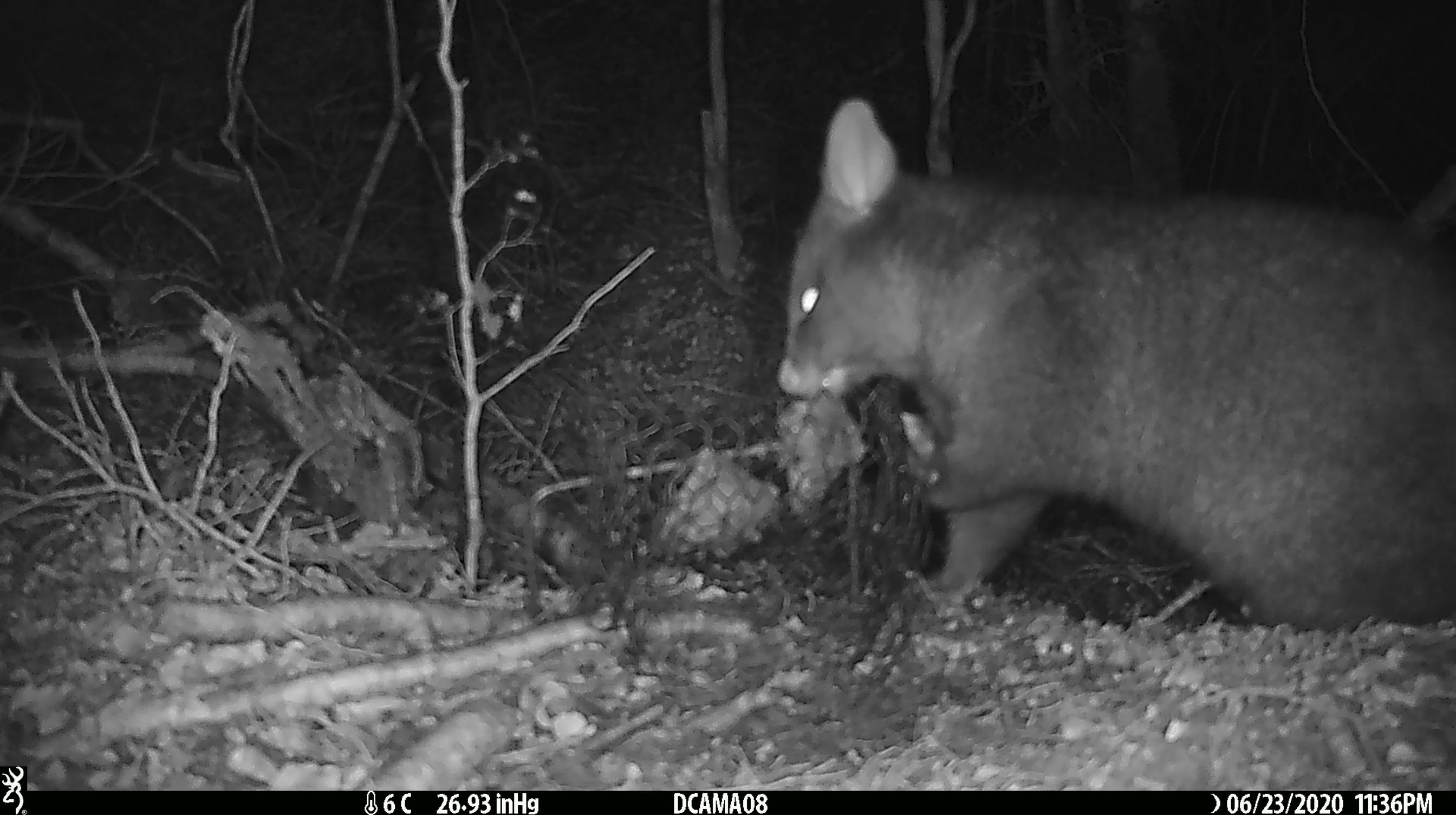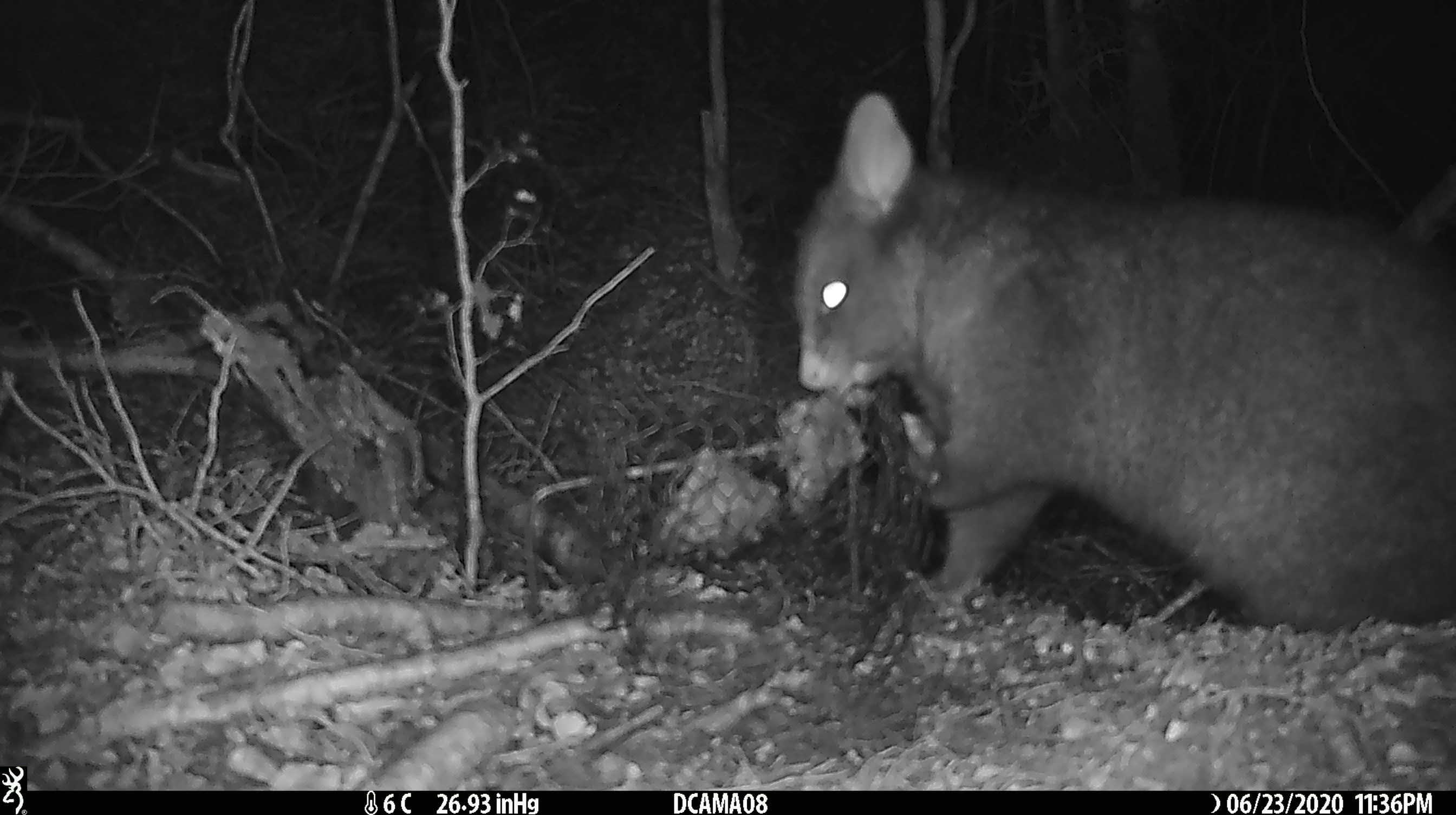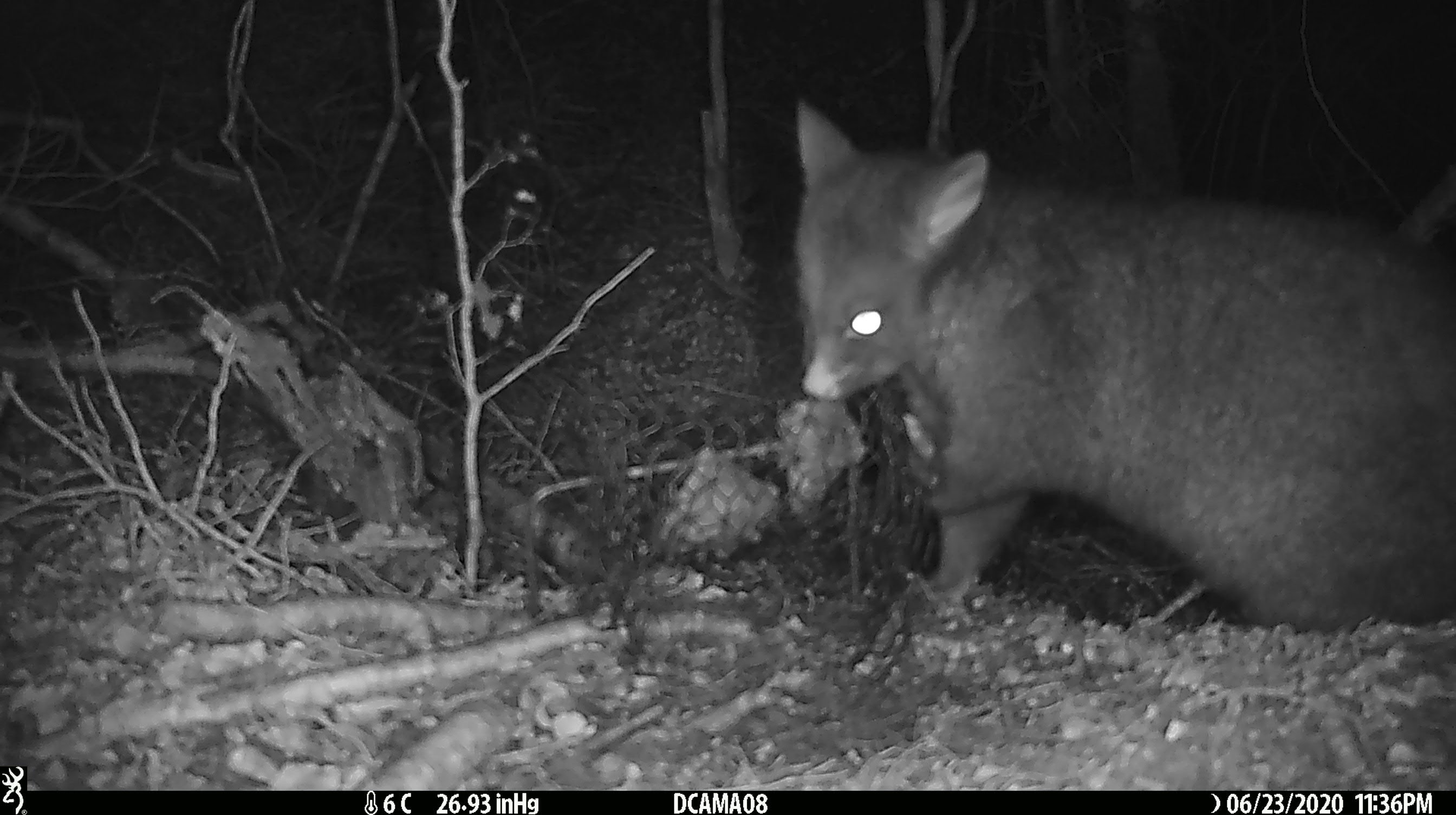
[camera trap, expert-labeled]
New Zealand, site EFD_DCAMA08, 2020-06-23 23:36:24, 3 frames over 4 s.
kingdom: Animalia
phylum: Chordata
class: Mammalia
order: Diprotodontia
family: Phalangeridae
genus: Trichosurus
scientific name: Trichosurus vulpecula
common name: common brushtail possum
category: possum